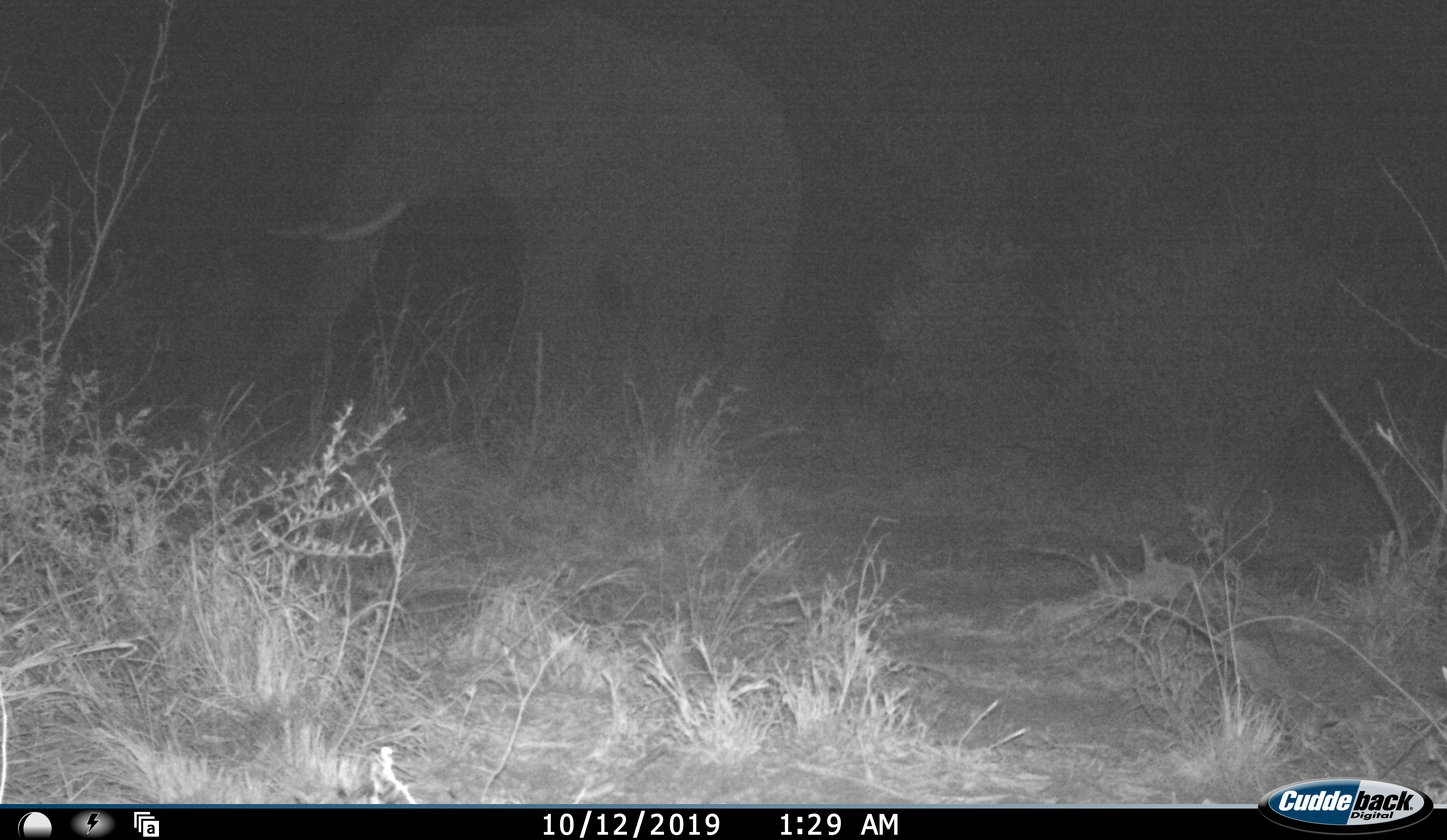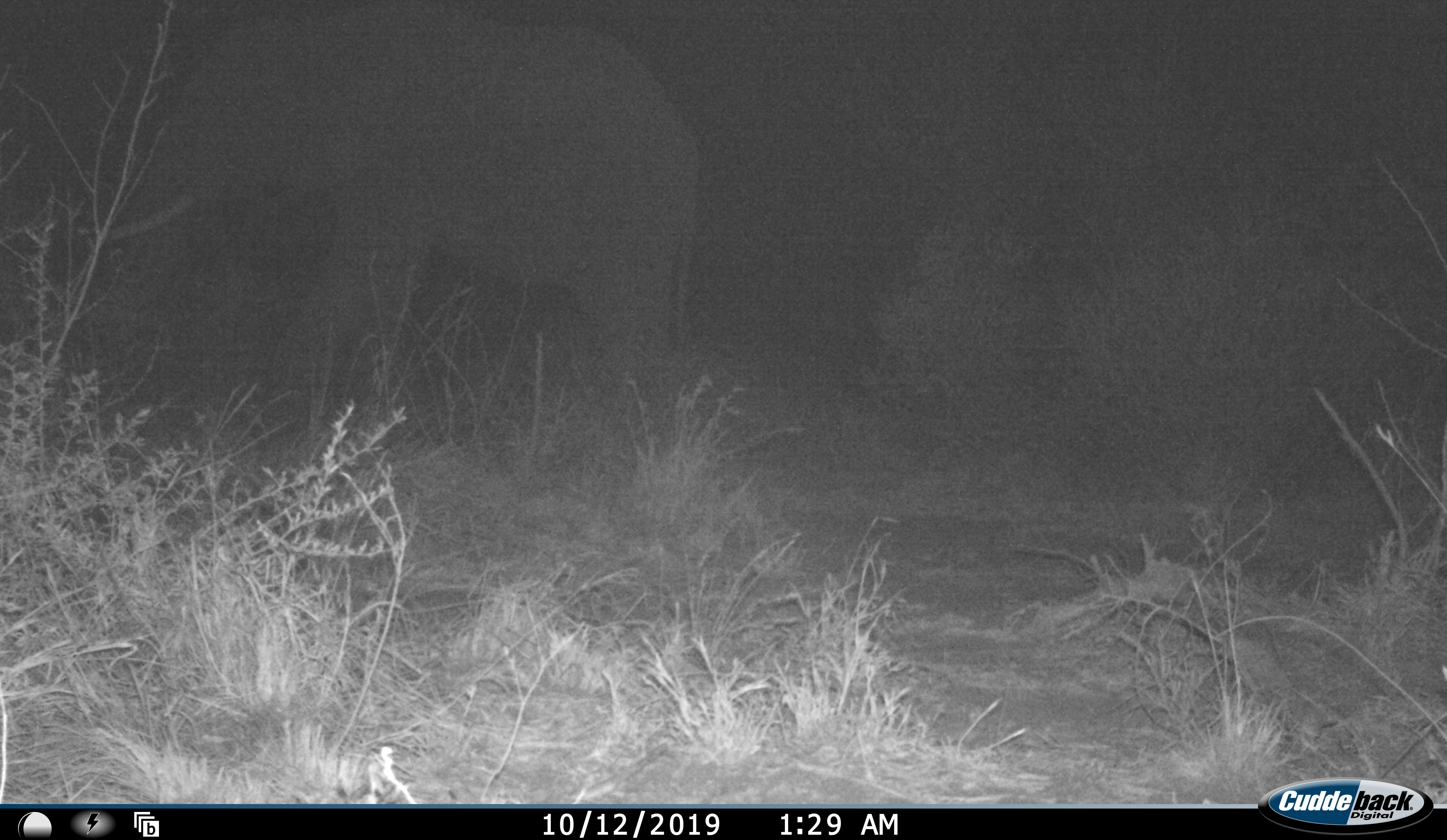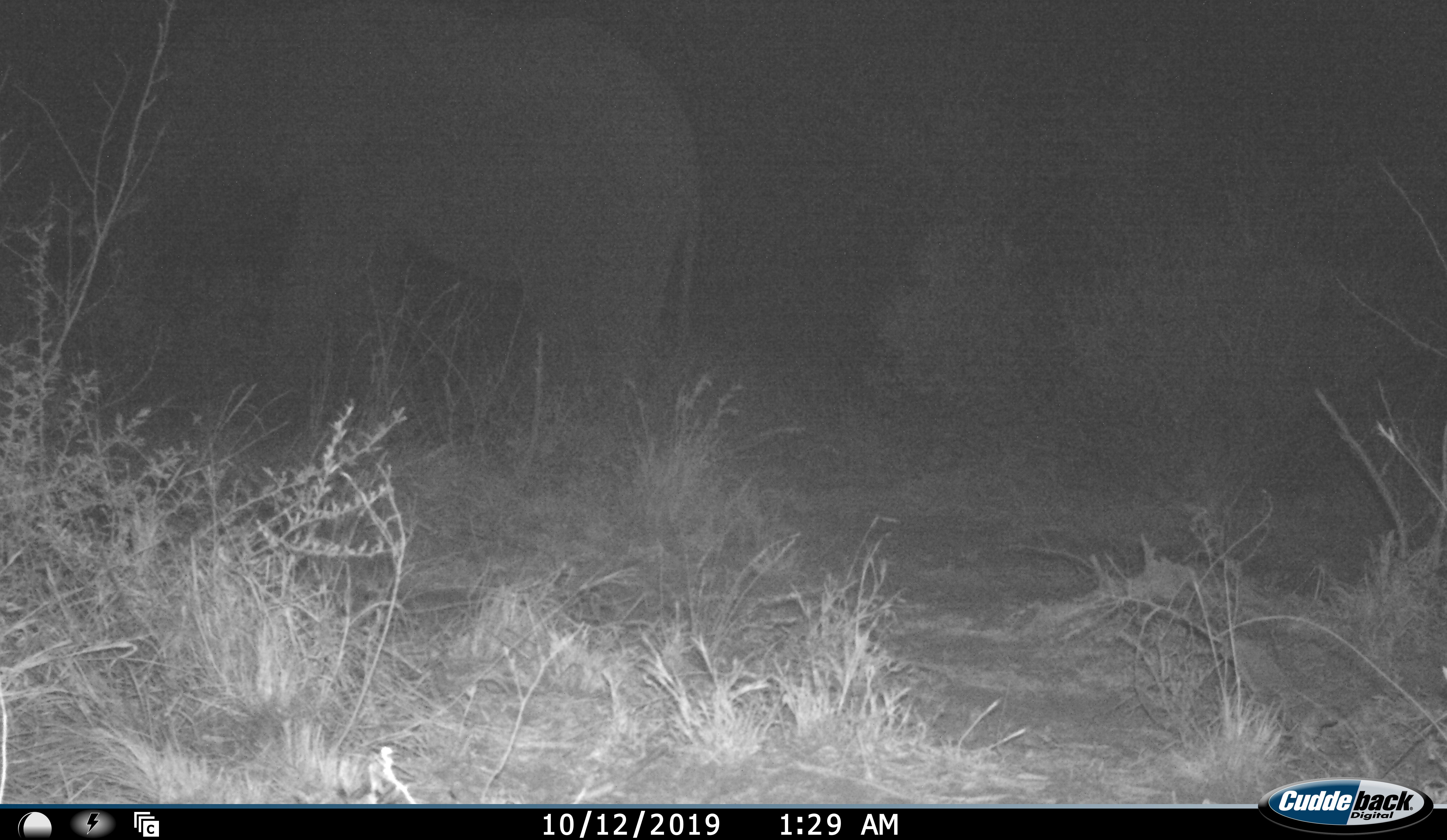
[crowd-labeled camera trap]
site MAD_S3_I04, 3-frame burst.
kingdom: Animalia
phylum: Chordata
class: Mammalia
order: Proboscidea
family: Elephantidae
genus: Loxodonta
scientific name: Loxodonta africana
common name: african bush elephant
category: elephant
Elephant (african bush elephant) (Loxodonta africana), count 1. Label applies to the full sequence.